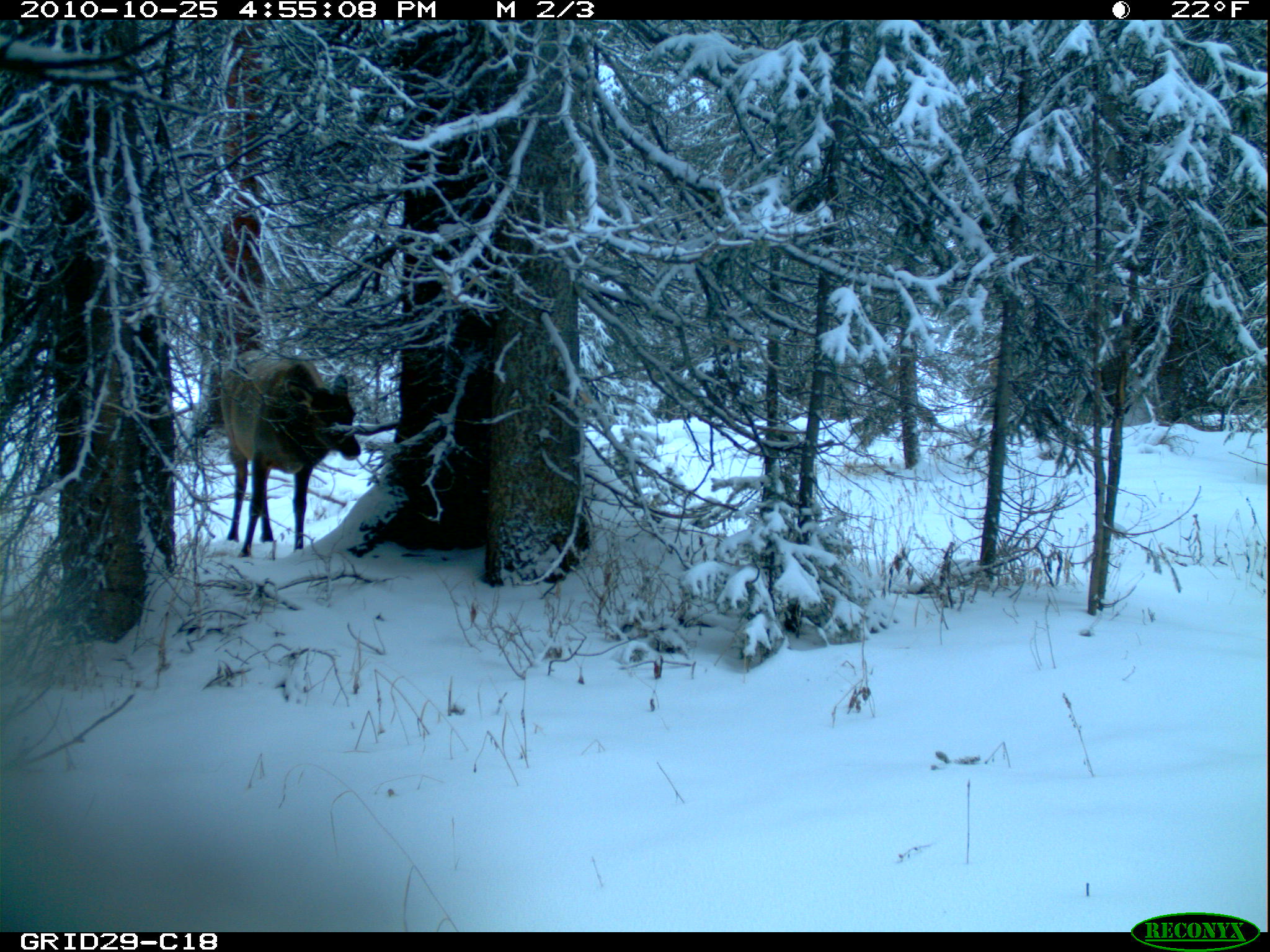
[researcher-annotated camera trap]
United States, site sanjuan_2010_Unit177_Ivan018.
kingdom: Animalia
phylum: Chordata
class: Mammalia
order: Artiodactyla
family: Cervidae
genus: Cervus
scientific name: Cervus elaphus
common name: red deer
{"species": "Cervus elaphus (red deer)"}